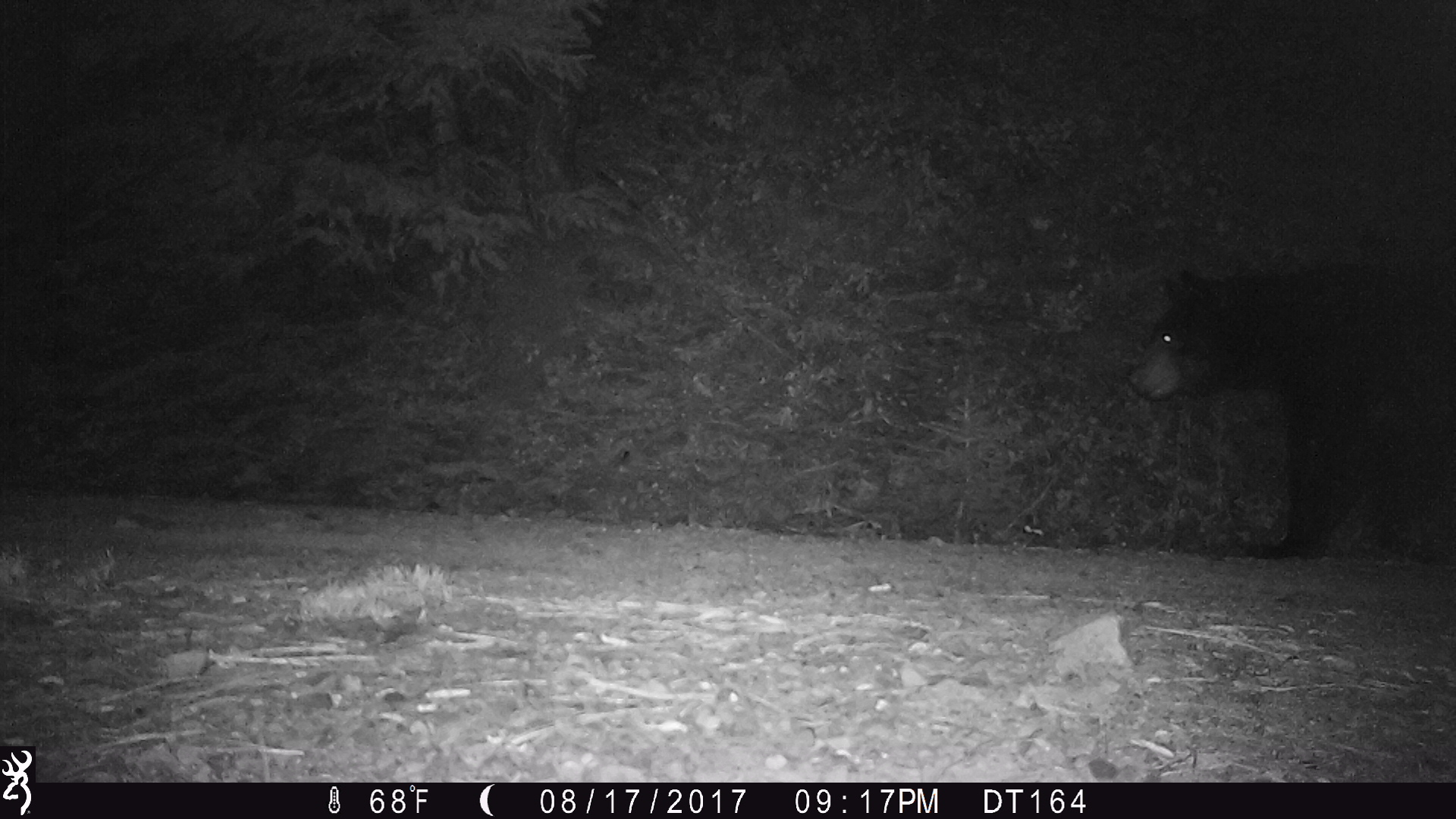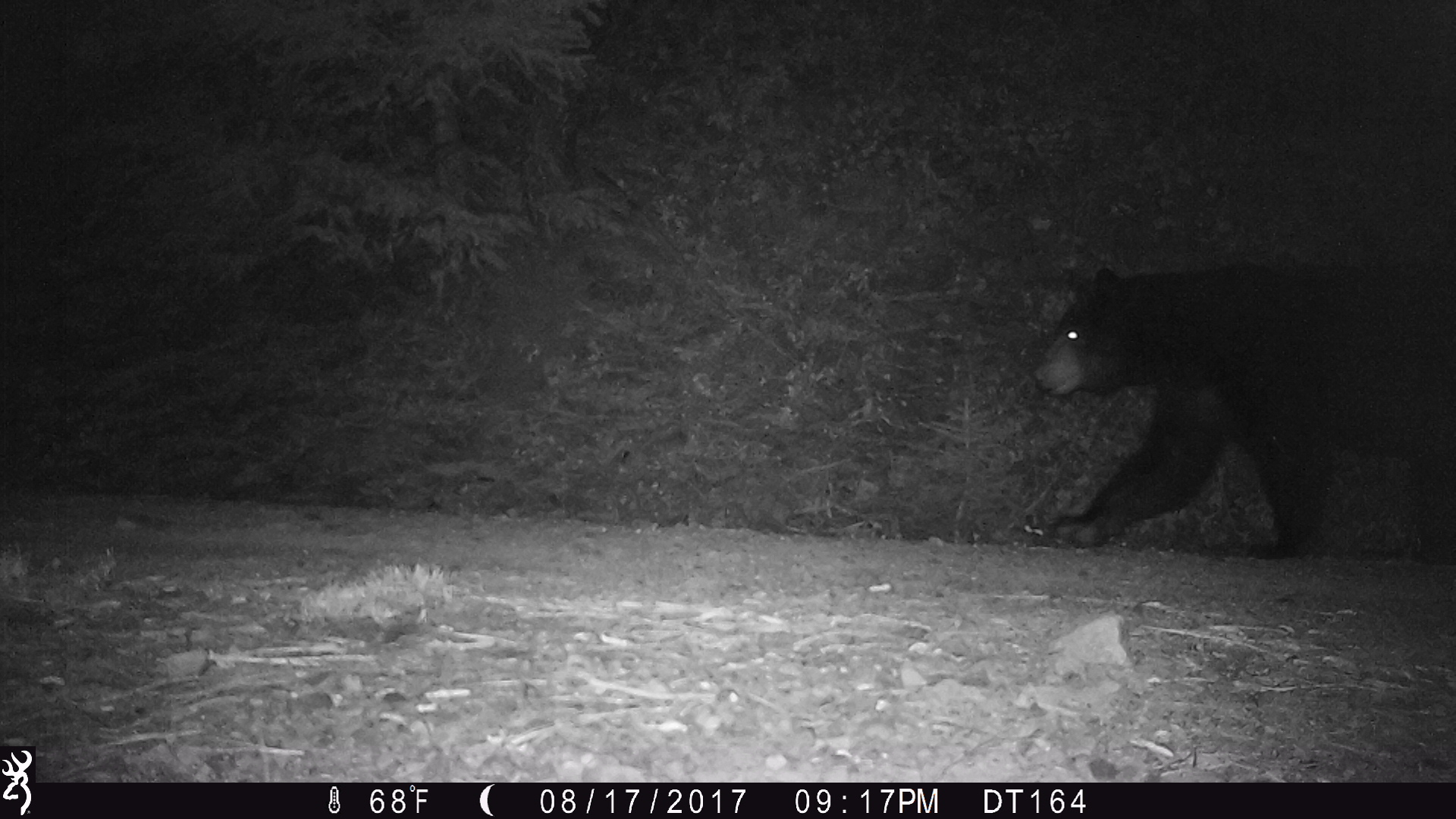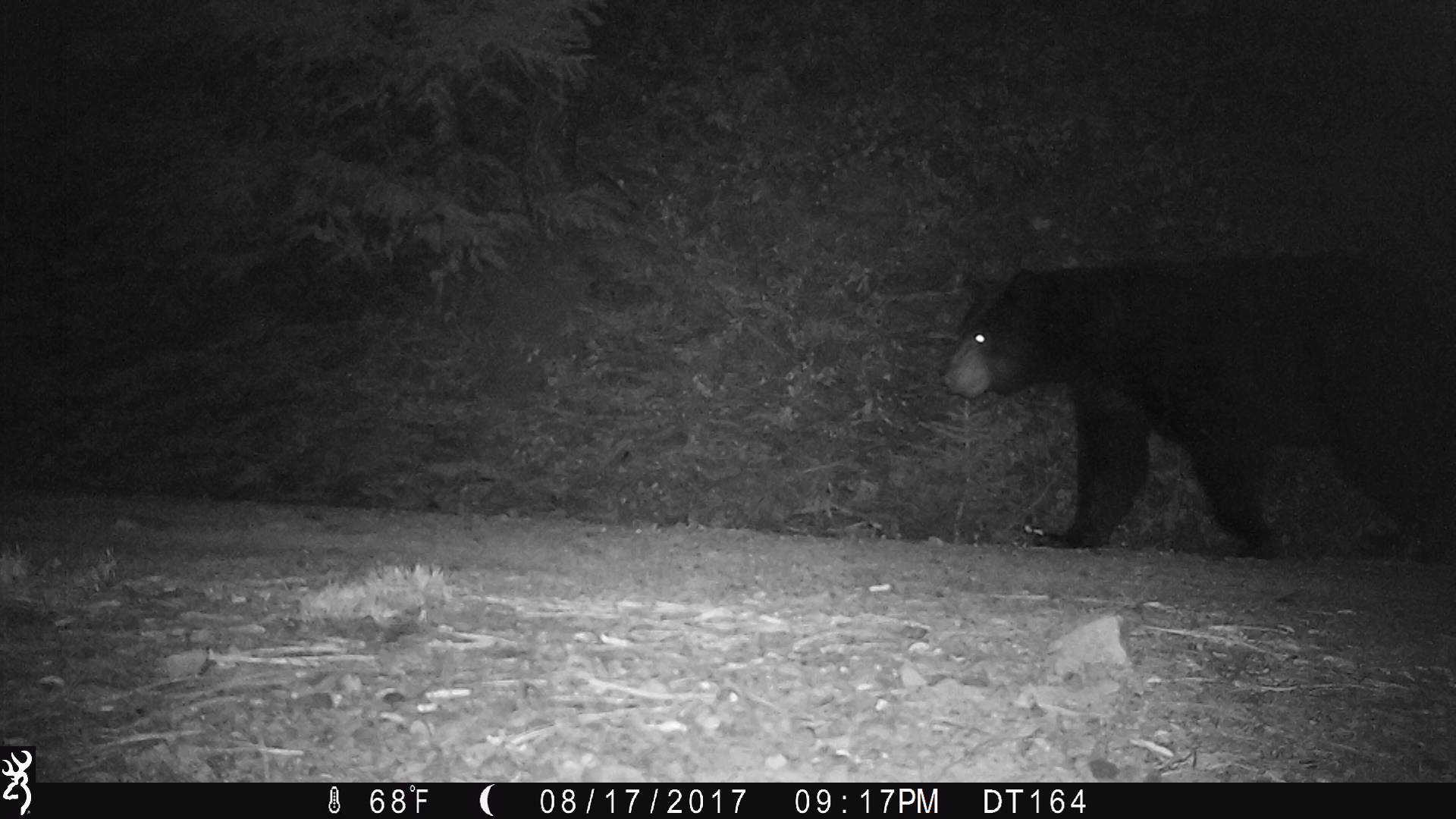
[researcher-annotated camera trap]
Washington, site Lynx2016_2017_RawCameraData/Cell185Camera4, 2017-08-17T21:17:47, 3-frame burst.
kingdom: Animalia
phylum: Chordata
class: Mammalia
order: Carnivora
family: Ursidae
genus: Ursus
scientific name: Ursus americanus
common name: american black bear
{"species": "Ursus americanus (american black bear)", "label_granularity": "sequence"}